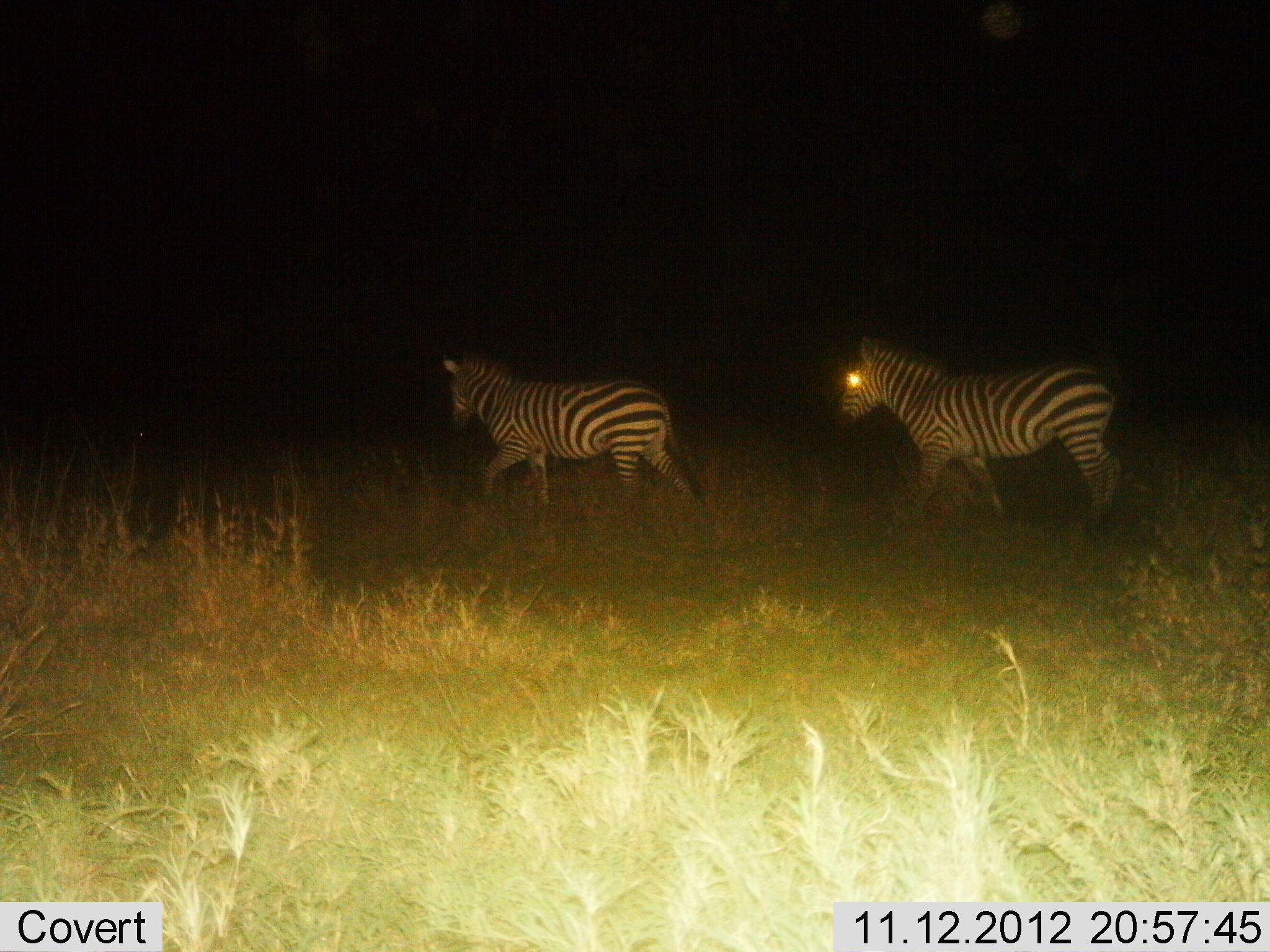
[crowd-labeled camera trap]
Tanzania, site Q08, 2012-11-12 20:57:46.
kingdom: Animalia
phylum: Chordata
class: Mammalia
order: Perissodactyla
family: Equidae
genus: Equus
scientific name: Equus quagga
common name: plains zebra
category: zebra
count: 2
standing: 0%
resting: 0%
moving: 100%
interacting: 0%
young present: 0%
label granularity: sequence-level